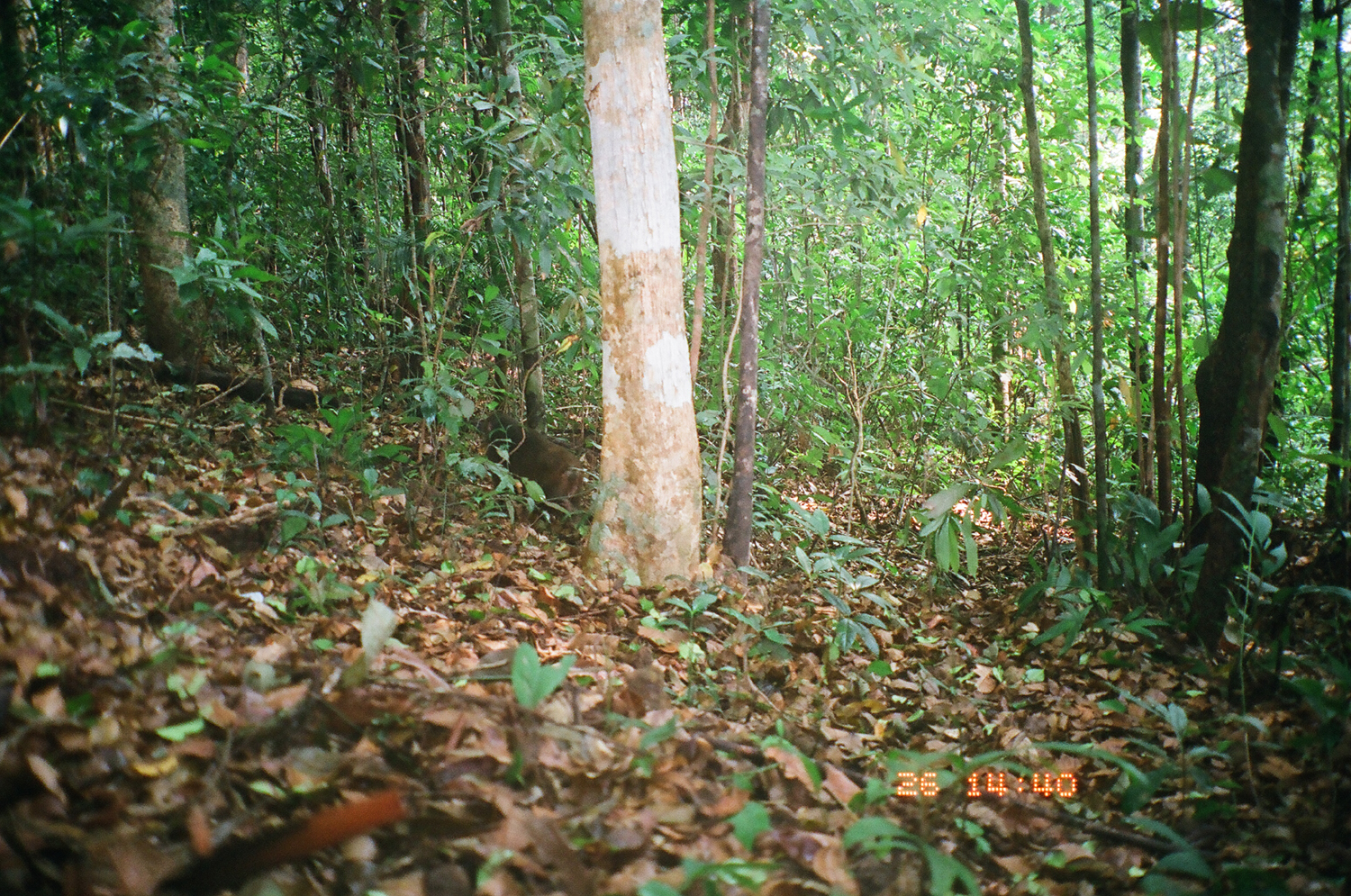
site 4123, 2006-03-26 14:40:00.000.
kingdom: Animalia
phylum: Chordata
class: Mammalia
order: Primates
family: Cercopithecidae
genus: Macaca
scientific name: Macaca arctoides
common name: stump-tailed macaque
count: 1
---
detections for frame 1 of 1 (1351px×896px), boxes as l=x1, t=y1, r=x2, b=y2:
macaca arctoides: l=476, t=411, r=584, b=545